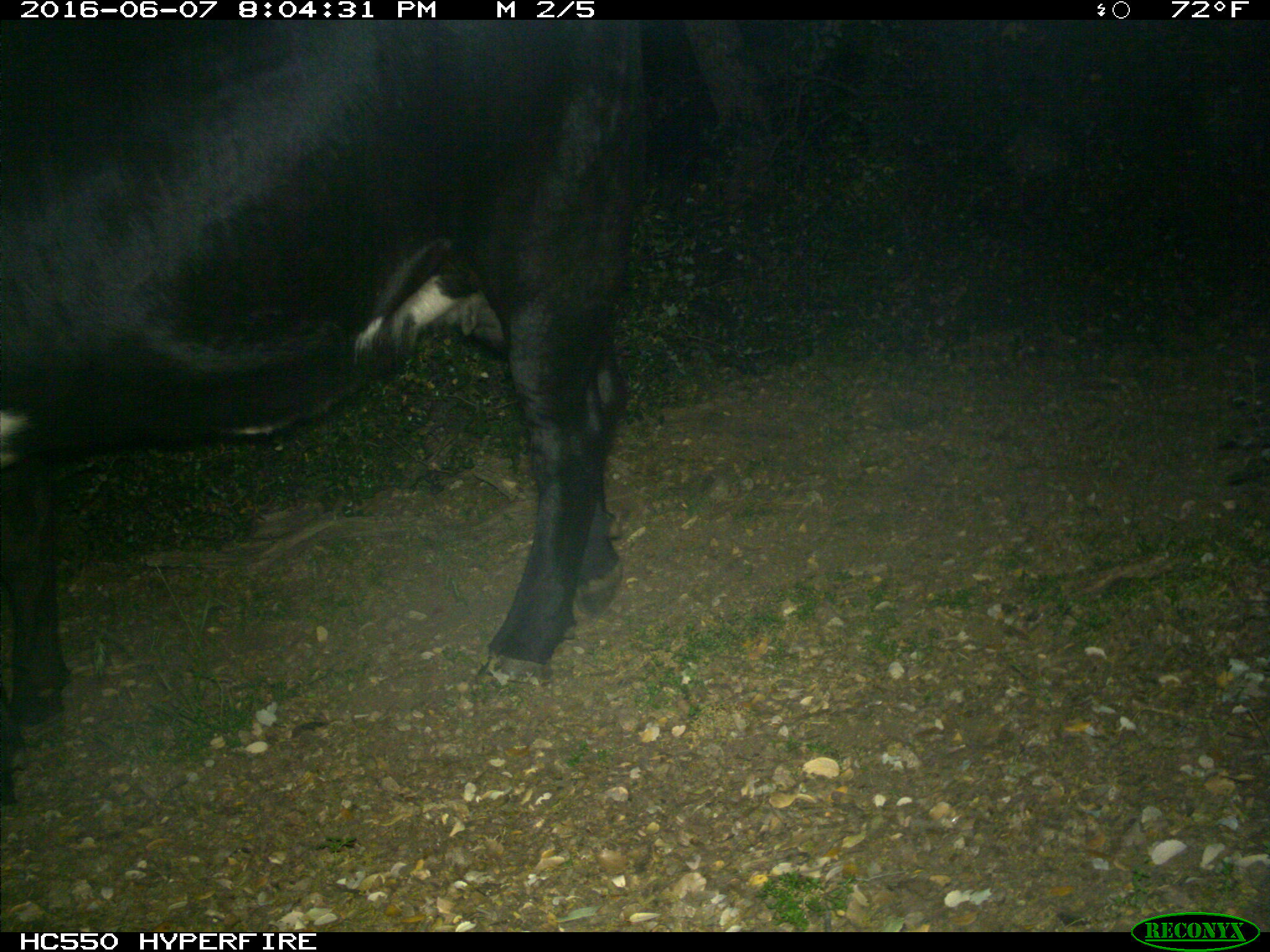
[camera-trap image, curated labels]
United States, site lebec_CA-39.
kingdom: Animalia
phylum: Chordata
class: Mammalia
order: Artiodactyla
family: Bovidae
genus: Bos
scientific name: Bos taurus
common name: domestic cow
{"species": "Bos taurus (domestic cow)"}